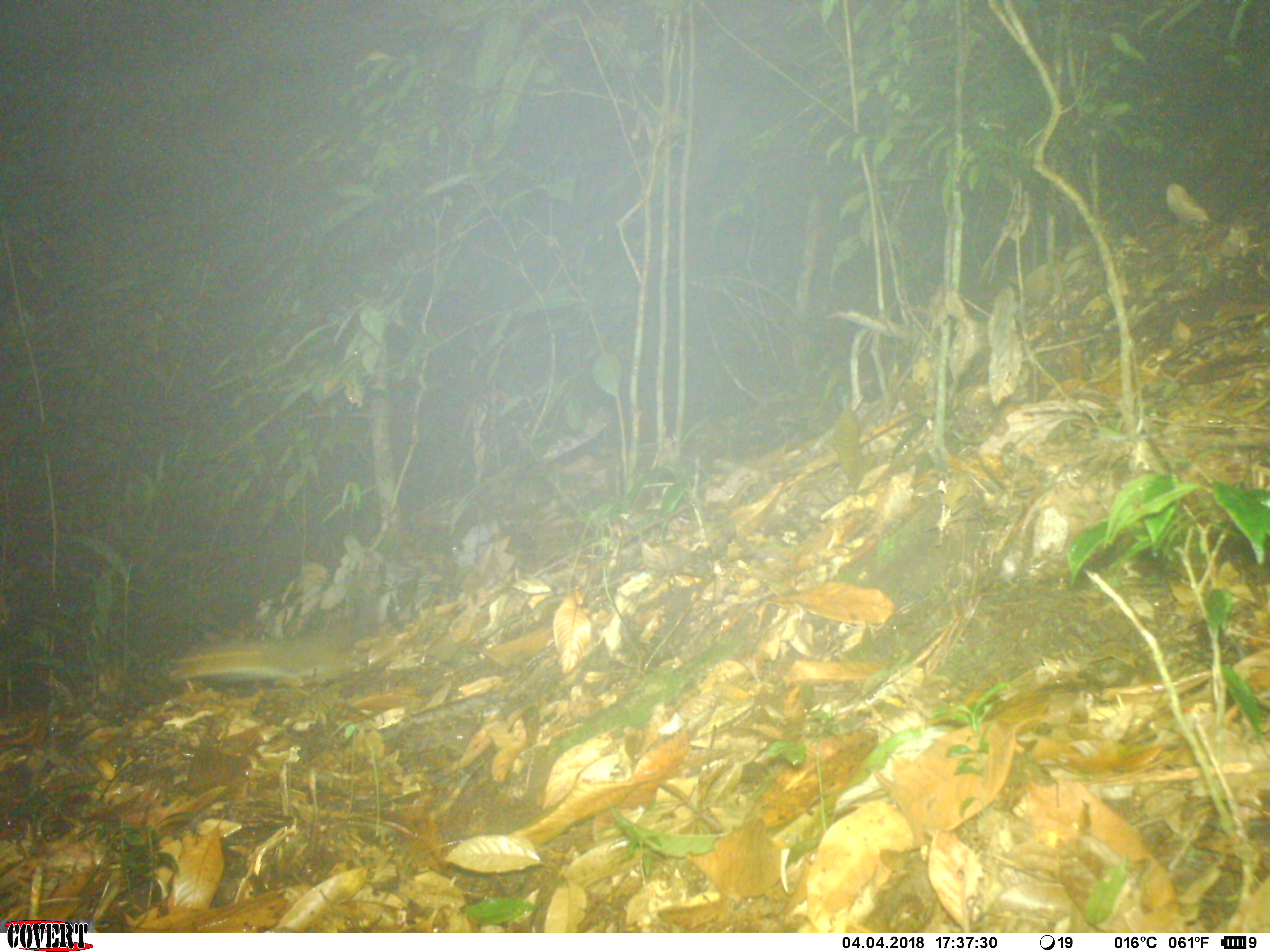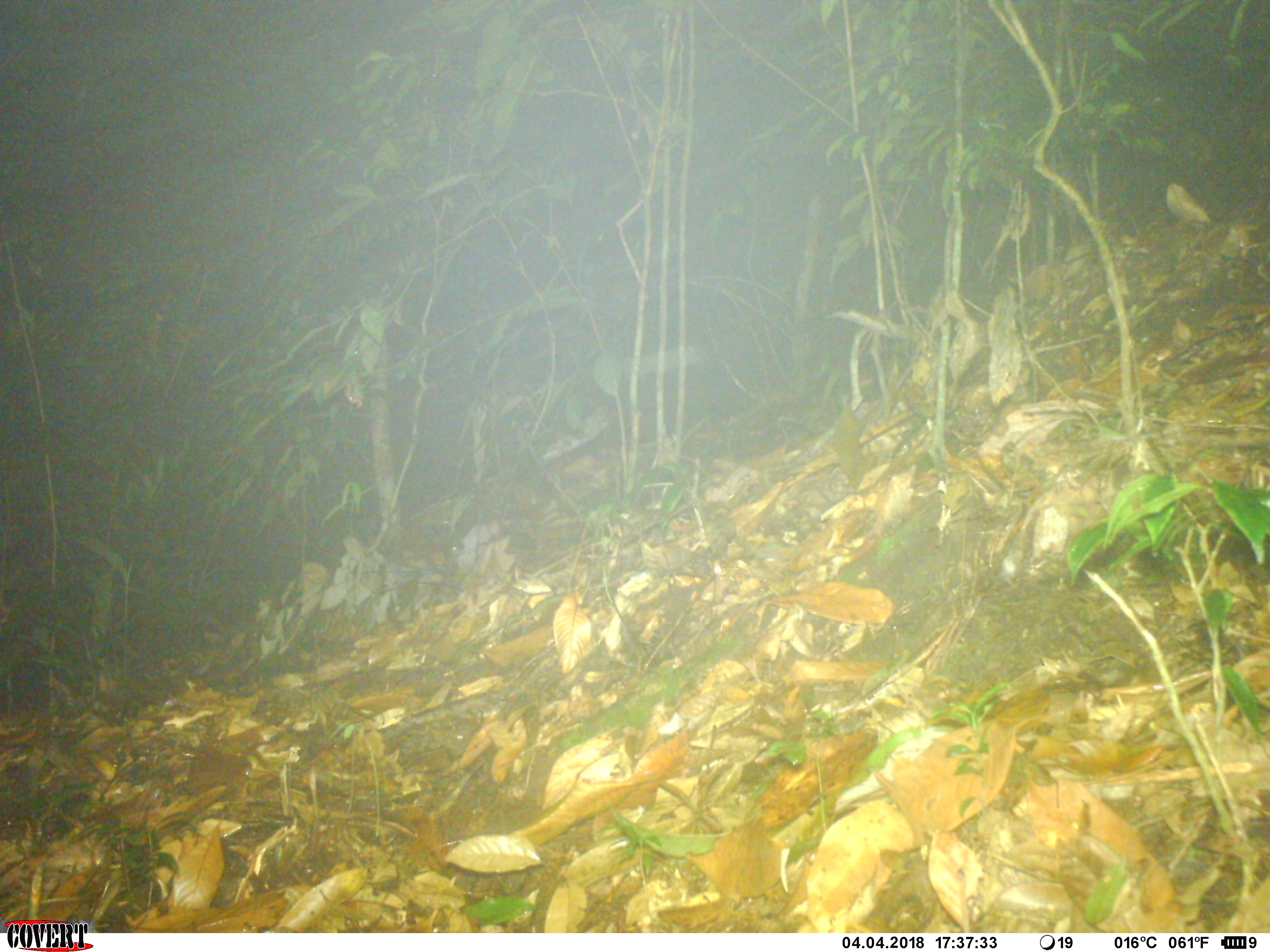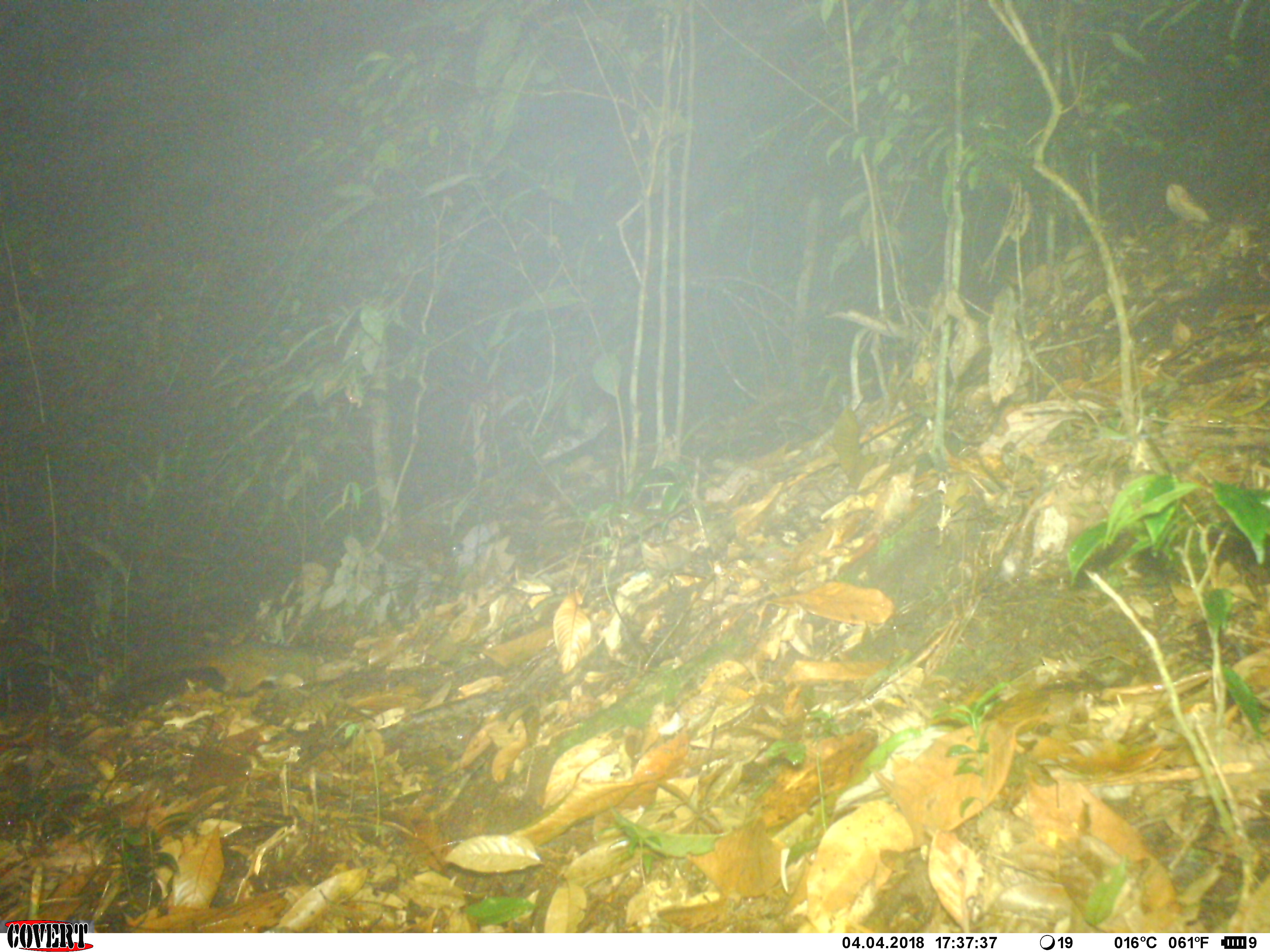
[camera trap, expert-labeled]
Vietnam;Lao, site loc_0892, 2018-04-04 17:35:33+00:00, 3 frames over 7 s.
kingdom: Animalia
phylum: Chordata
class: Mammalia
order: Rodentia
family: Sciuridae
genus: Sciurus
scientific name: Sciurus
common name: squirrel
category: unidentified squirrel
Unidentified squirrel (squirrel) (Sciurus). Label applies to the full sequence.